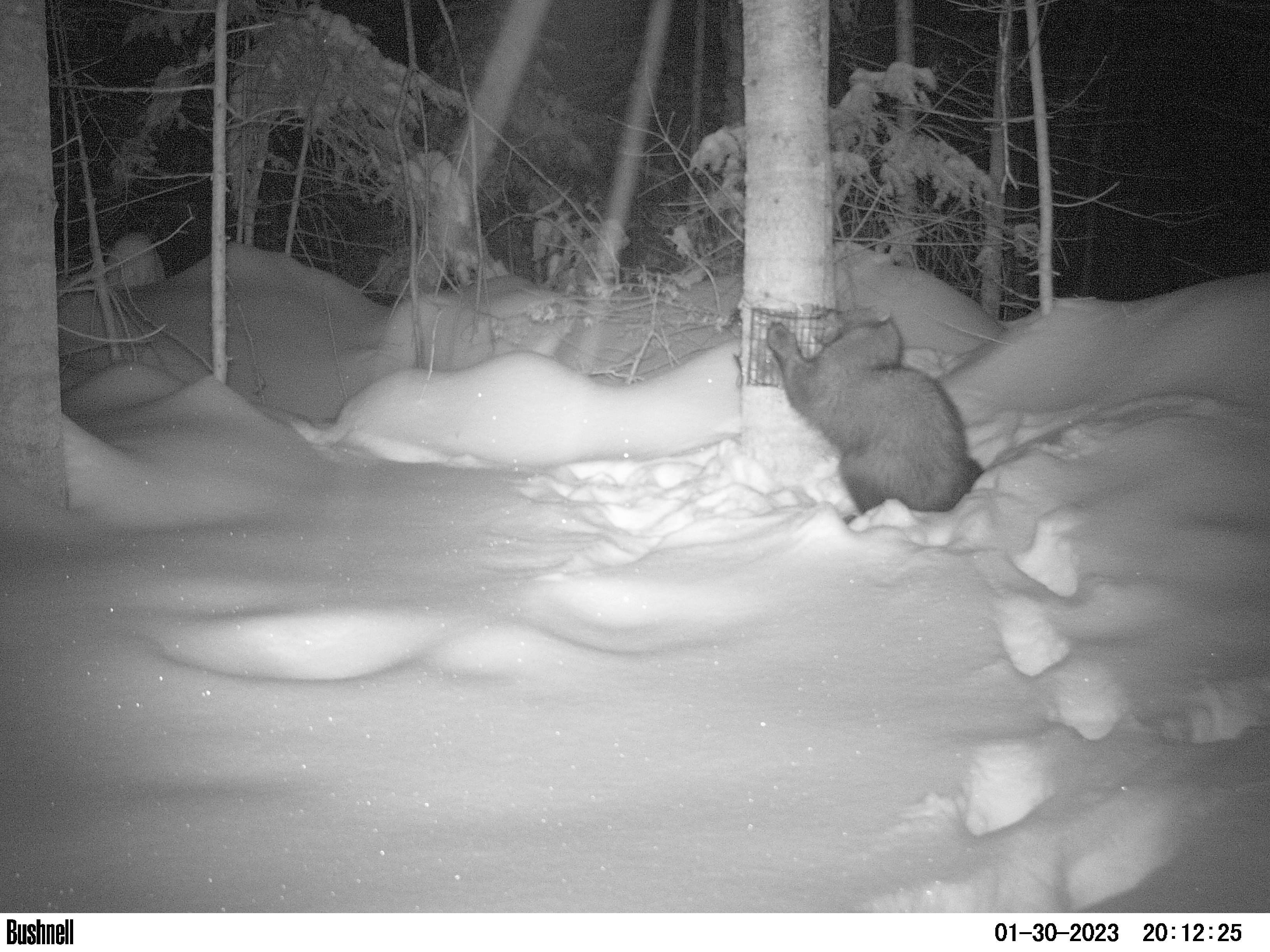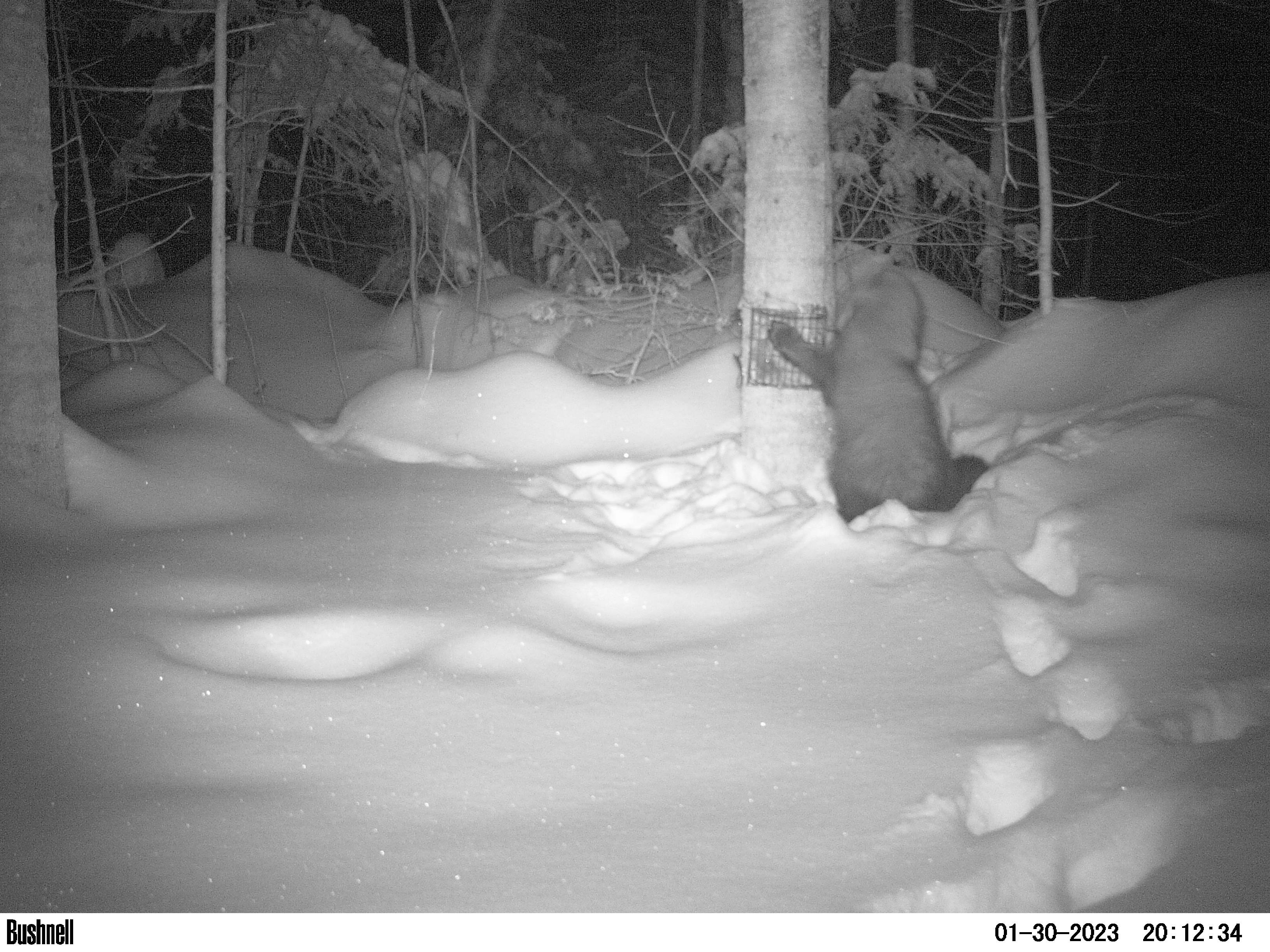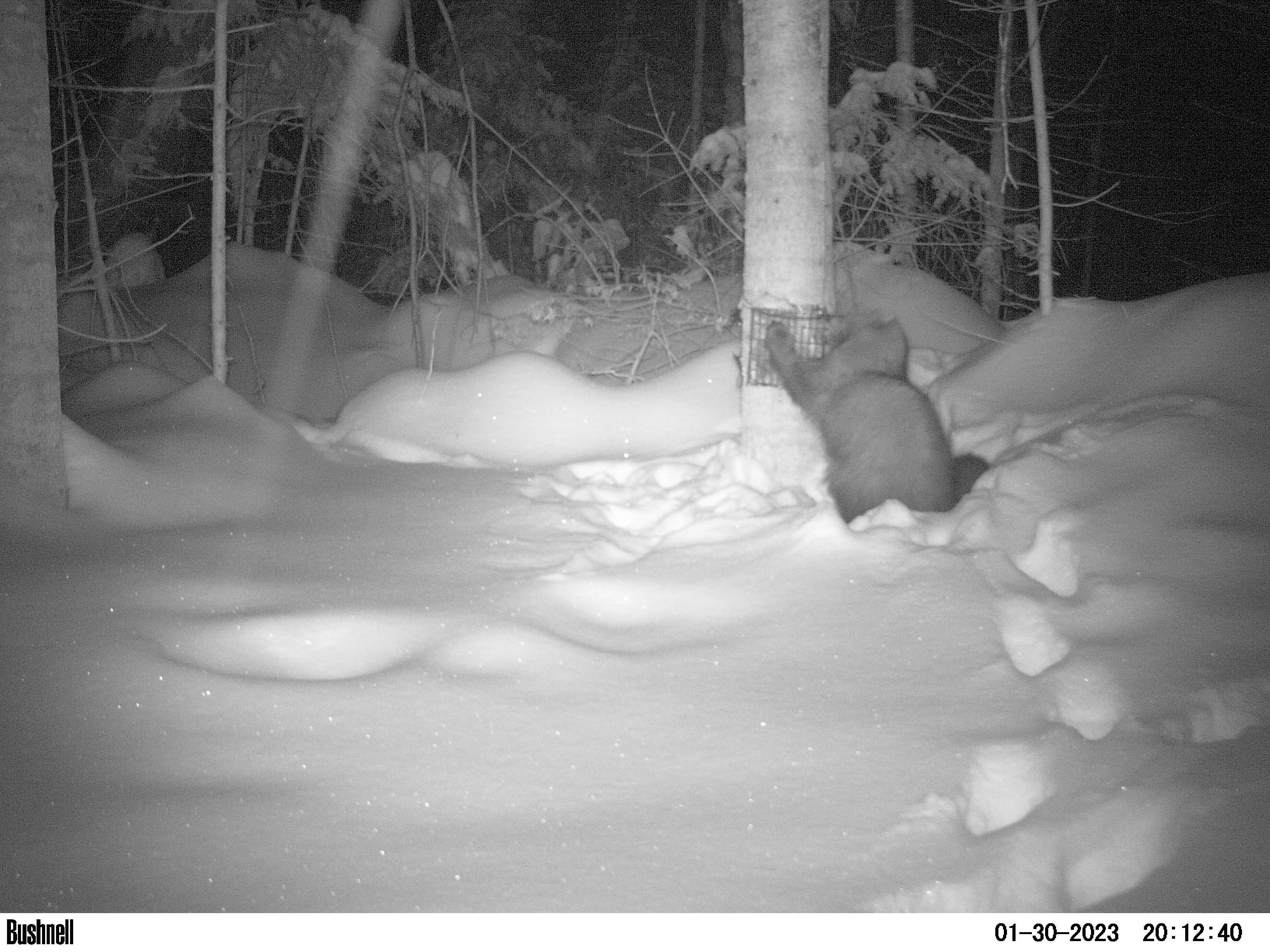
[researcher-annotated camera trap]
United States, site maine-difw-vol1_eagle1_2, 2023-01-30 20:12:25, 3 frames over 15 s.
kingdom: Animalia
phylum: Chordata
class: Mammalia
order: Carnivora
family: Mustelidae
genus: Pekania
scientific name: Pekania pennanti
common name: fisher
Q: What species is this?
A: Fisher (Pekania pennanti).